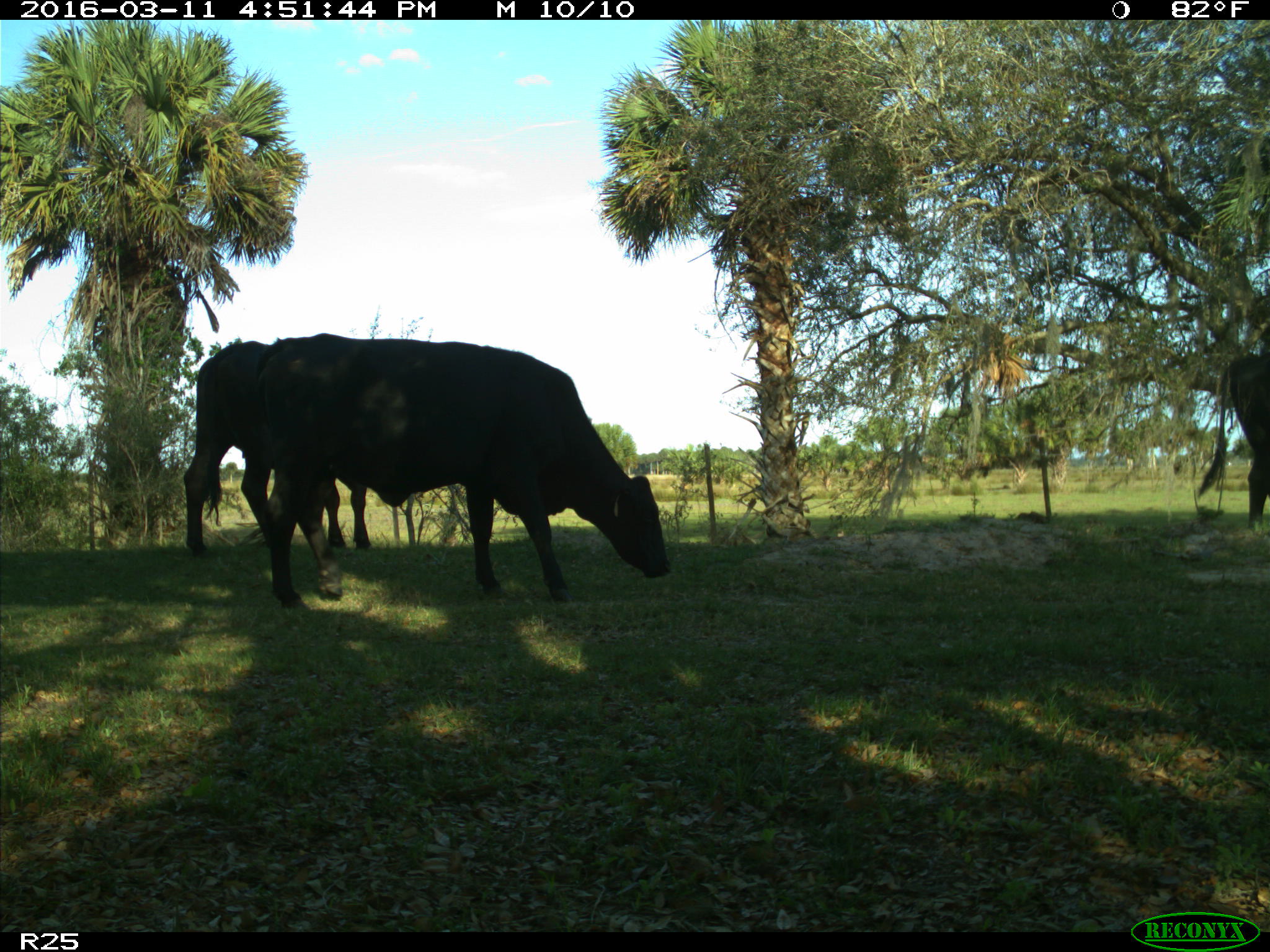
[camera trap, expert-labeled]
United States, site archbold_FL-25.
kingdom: Animalia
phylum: Chordata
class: Mammalia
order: Artiodactyla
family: Bovidae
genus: Bos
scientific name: Bos taurus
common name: domestic cow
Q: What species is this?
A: Bos taurus (domestic cow).